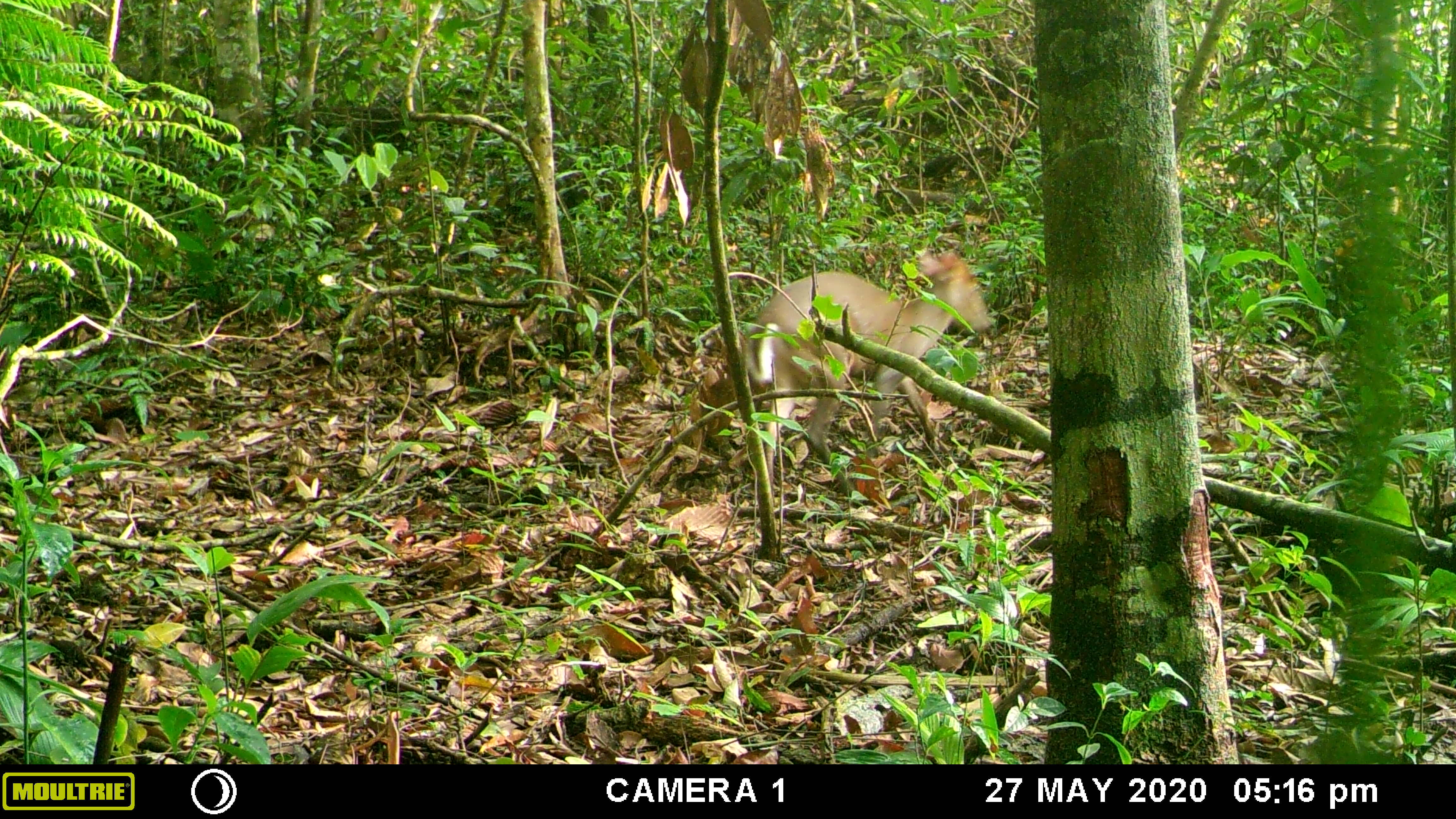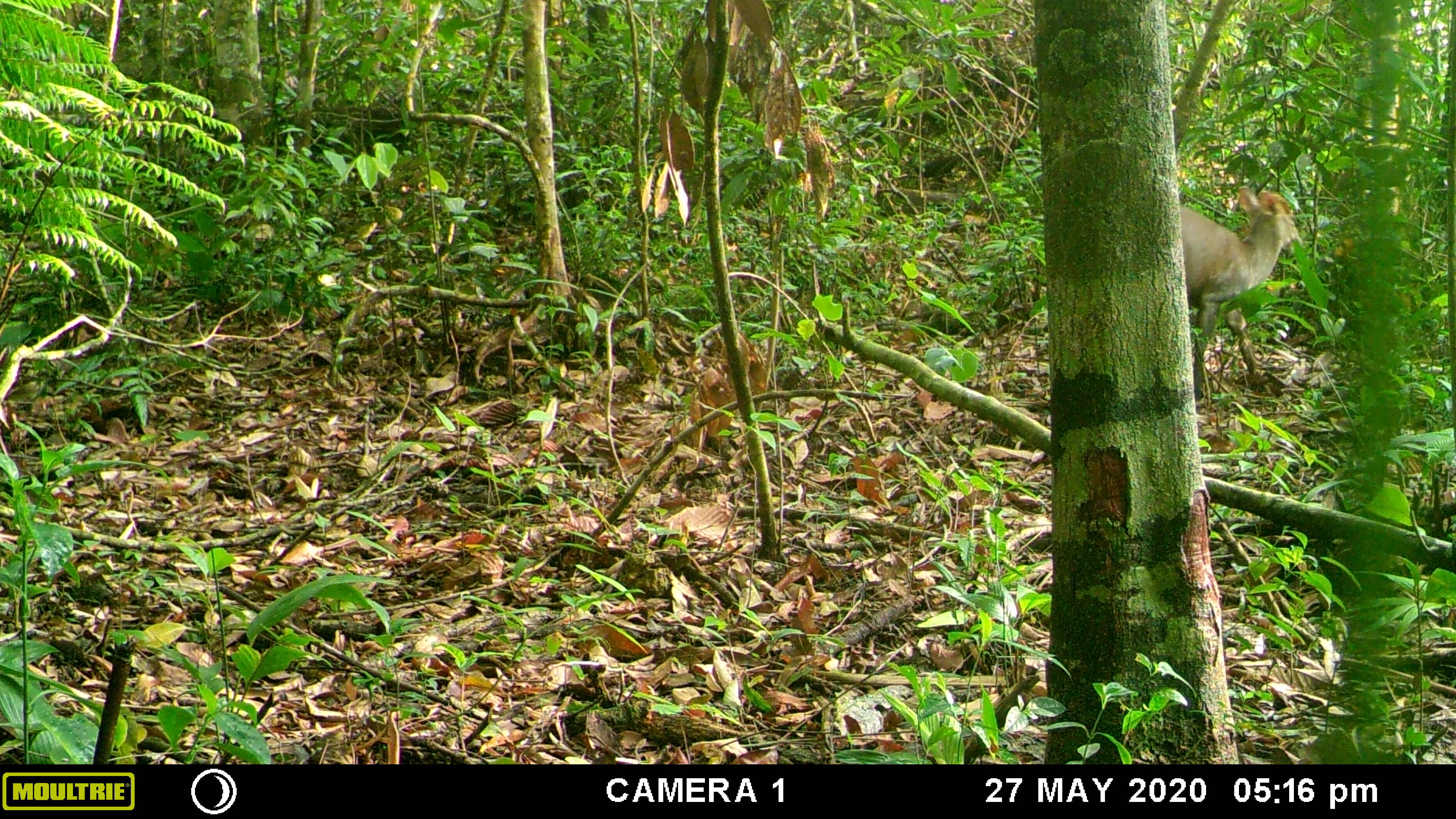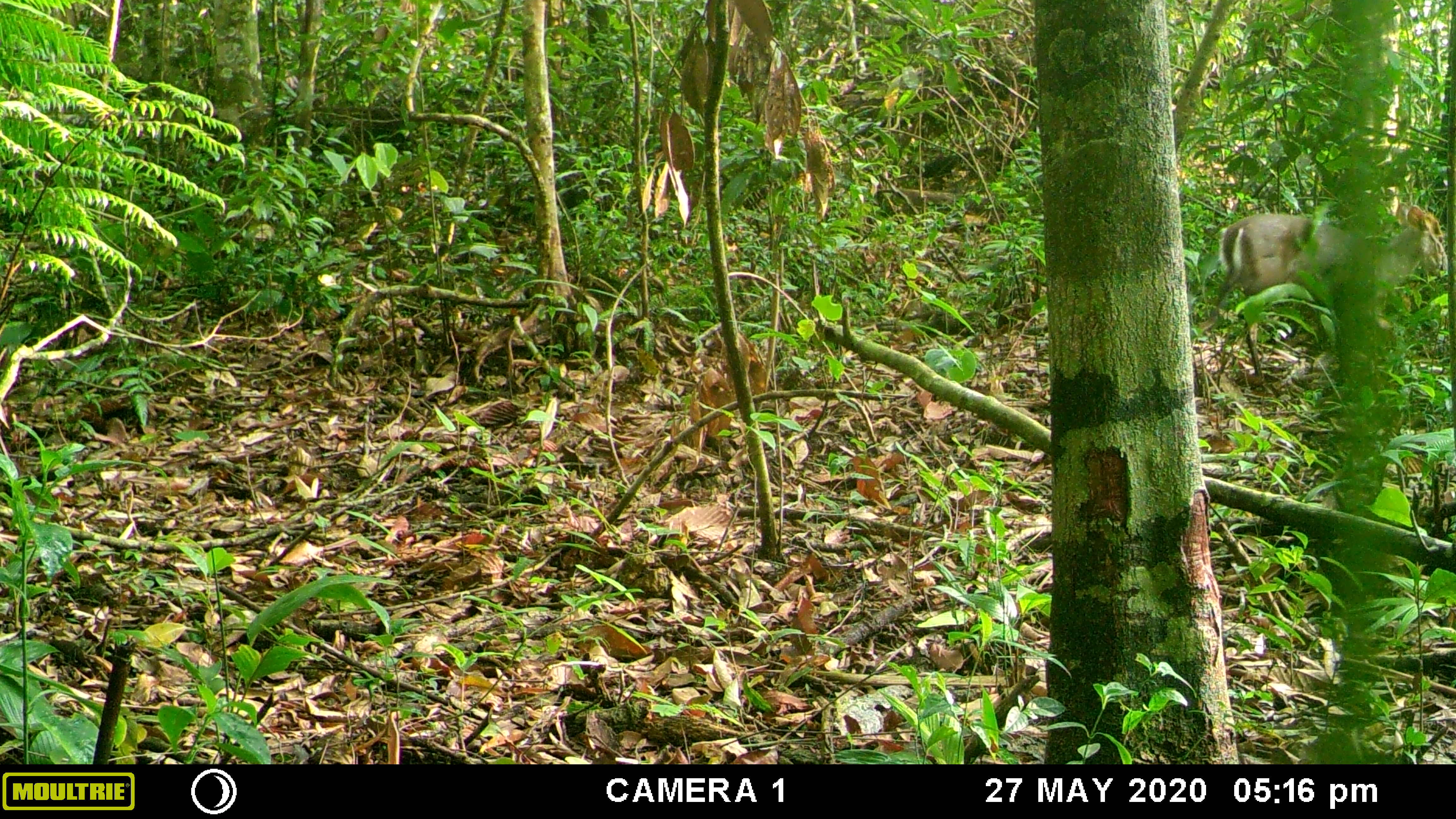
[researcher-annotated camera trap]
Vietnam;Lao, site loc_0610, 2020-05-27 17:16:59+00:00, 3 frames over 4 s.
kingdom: Animalia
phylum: Chordata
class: Mammalia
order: Artiodactyla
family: Cervidae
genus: Muntiacus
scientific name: Muntiacus rooseveltorum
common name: roosevelt's muntjac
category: roosevelts muntjac group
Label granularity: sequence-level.